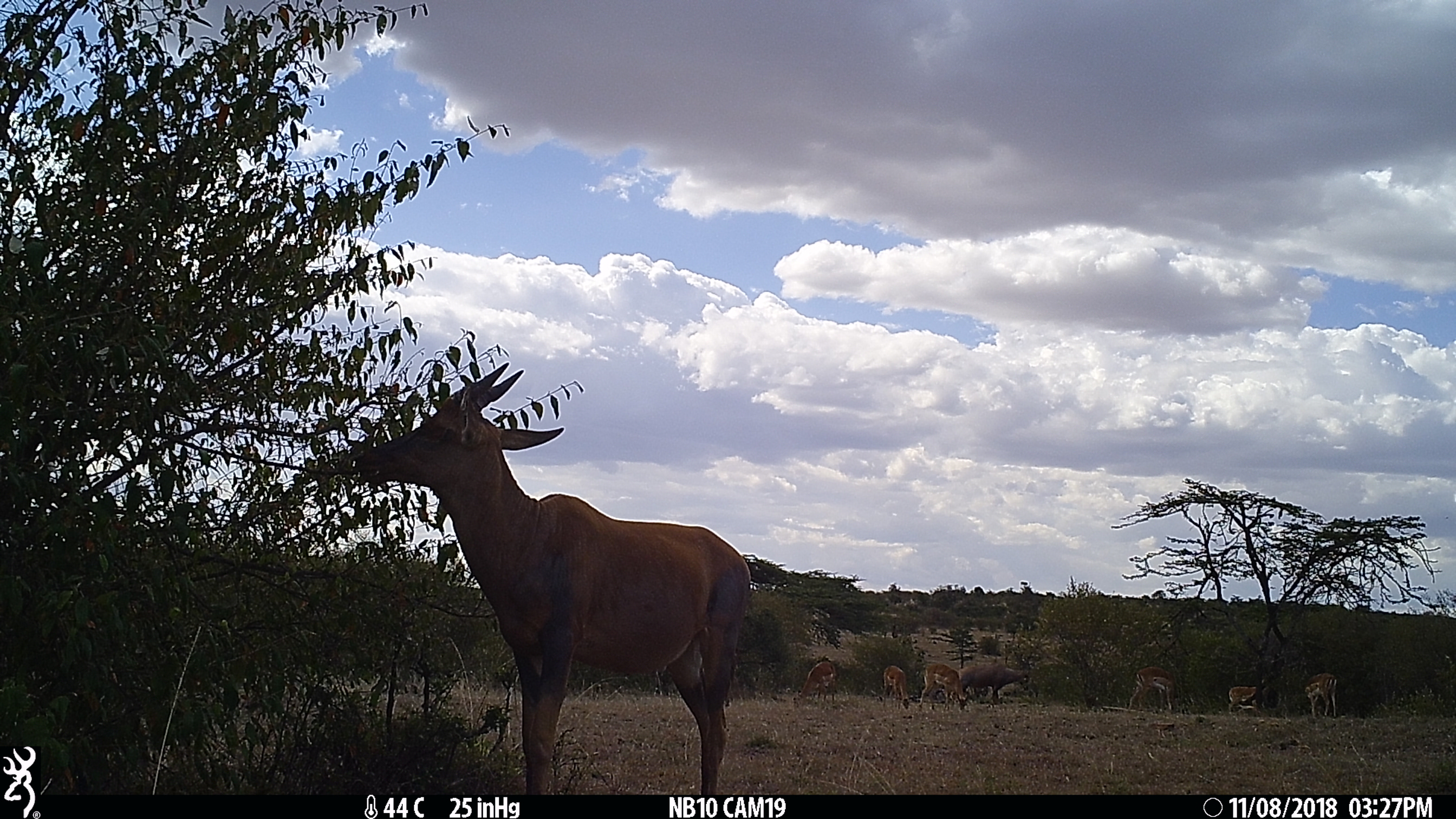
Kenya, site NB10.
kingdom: Animalia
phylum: Chordata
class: Mammalia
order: Artiodactyla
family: Bovidae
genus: Aepyceros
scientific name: Aepyceros melampus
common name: impala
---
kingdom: Animalia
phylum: Chordata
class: Mammalia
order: Artiodactyla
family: Bovidae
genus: Damaliscus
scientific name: Damaliscus lunatus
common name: topi